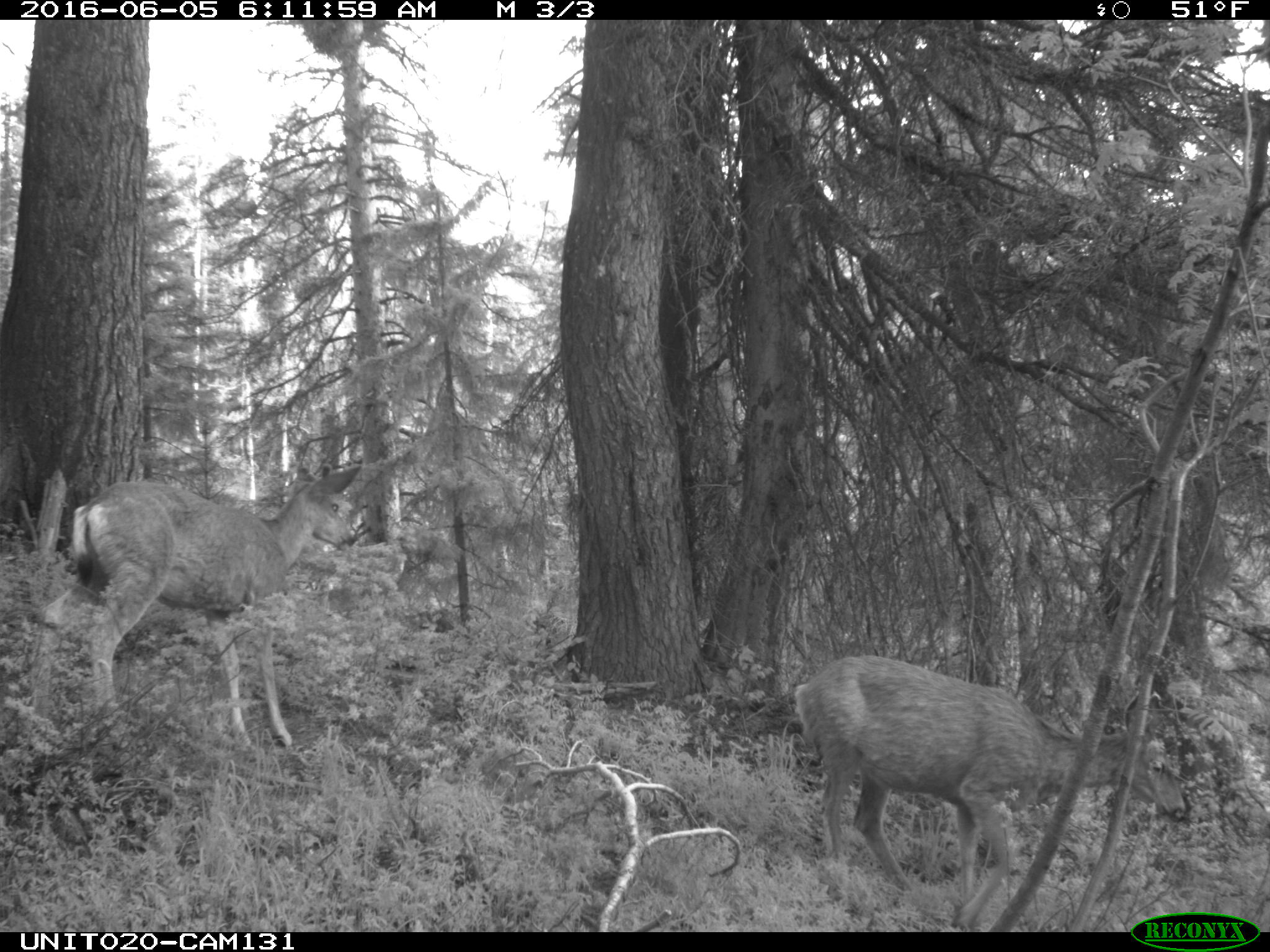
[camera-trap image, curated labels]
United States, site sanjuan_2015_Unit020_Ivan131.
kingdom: Animalia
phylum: Chordata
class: Mammalia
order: Artiodactyla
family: Cervidae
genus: Odocoileus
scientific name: Odocoileus hemionus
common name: mule deer